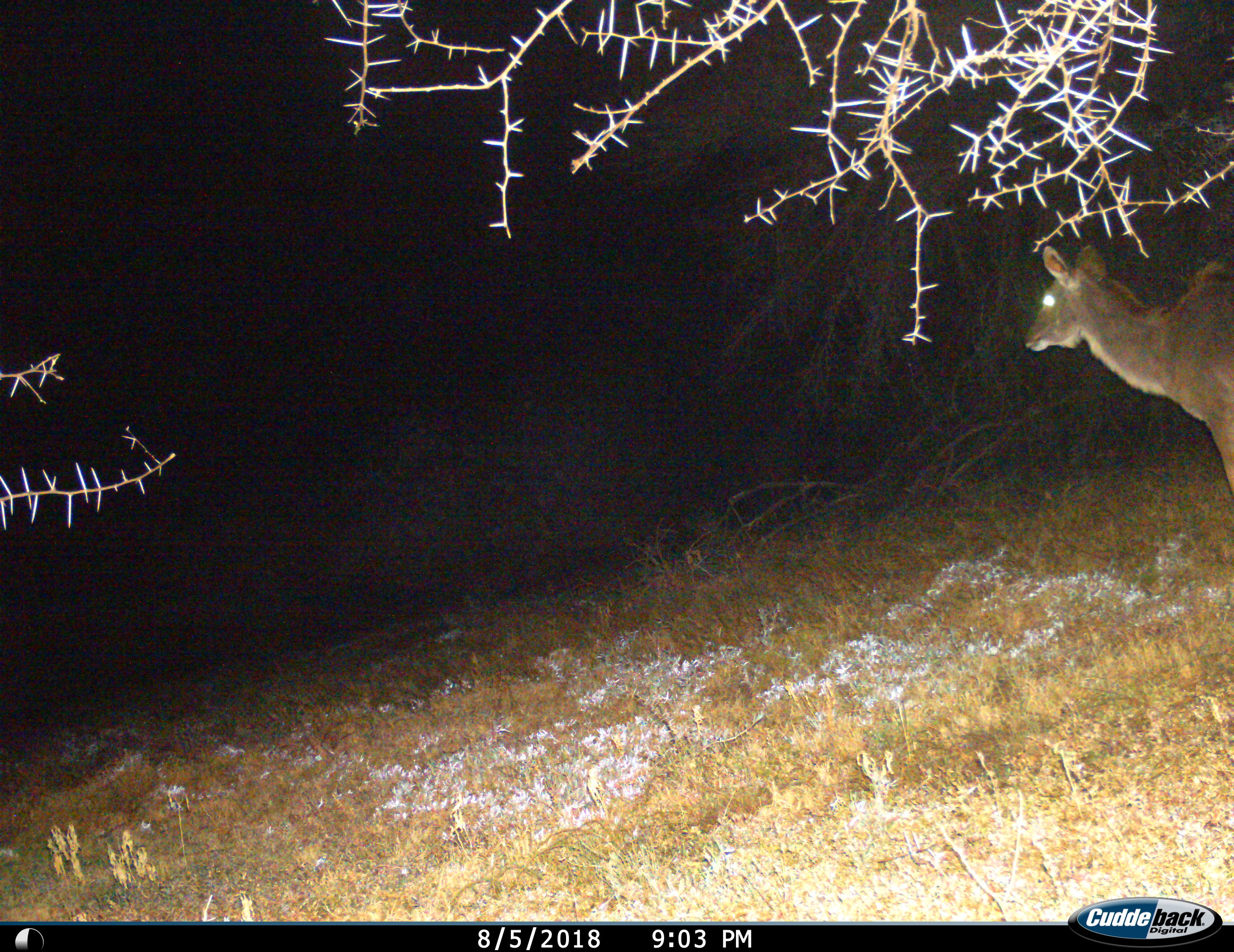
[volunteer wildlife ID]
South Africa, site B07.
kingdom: Animalia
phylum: Chordata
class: Mammalia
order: Artiodactyla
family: Bovidae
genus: Tragelaphus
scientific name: Tragelaphus strepsiceros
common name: greater kudu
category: kudu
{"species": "kudu (greater kudu) (Tragelaphus strepsiceros)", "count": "1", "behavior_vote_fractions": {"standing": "67%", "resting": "0%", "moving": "33%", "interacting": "0%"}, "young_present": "0%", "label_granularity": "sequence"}